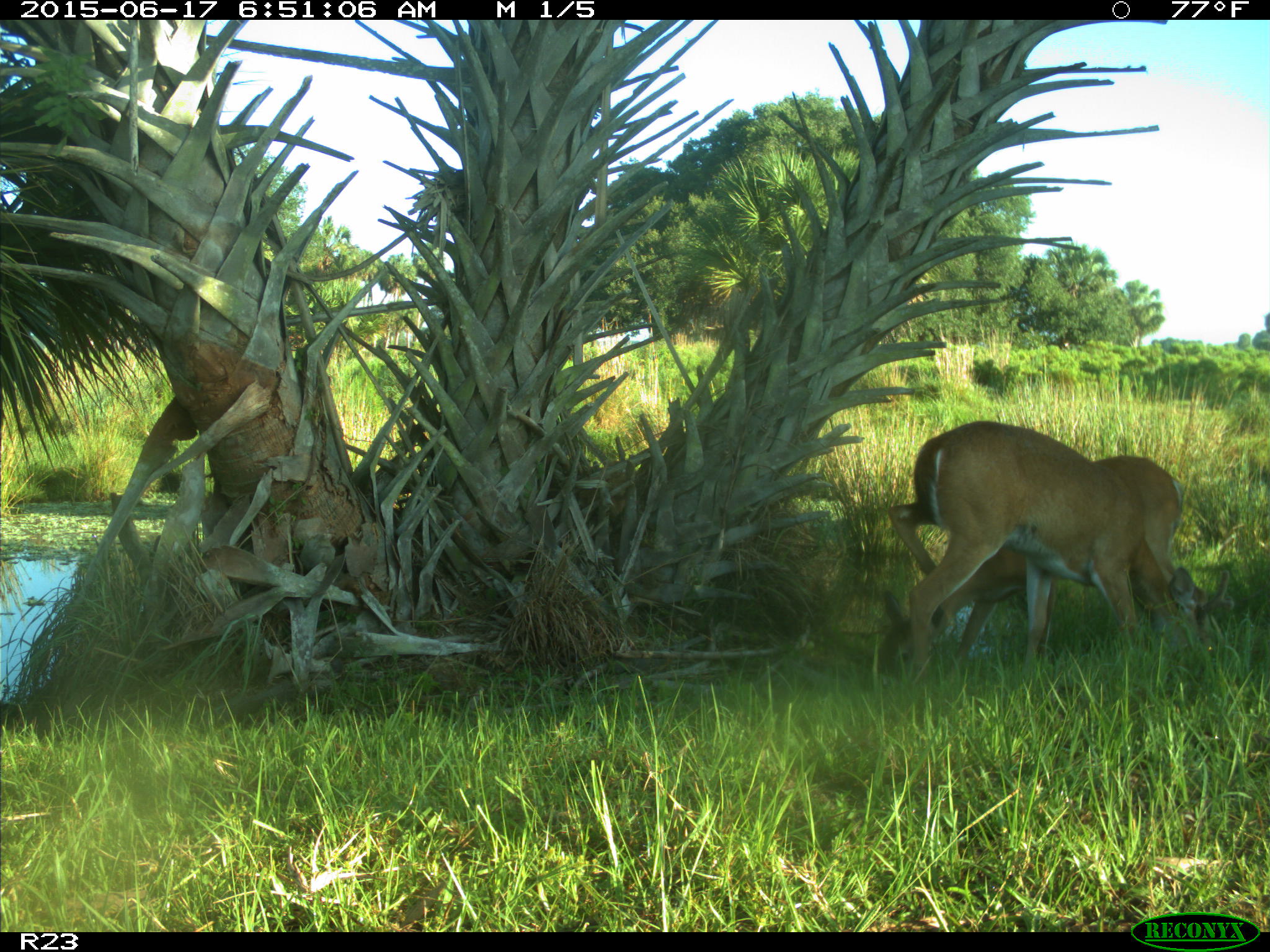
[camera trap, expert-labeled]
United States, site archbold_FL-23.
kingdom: Animalia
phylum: Chordata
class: Mammalia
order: Artiodactyla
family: Bovidae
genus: Bos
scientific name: Bos taurus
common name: domestic cow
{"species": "Bos taurus (domestic cow)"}